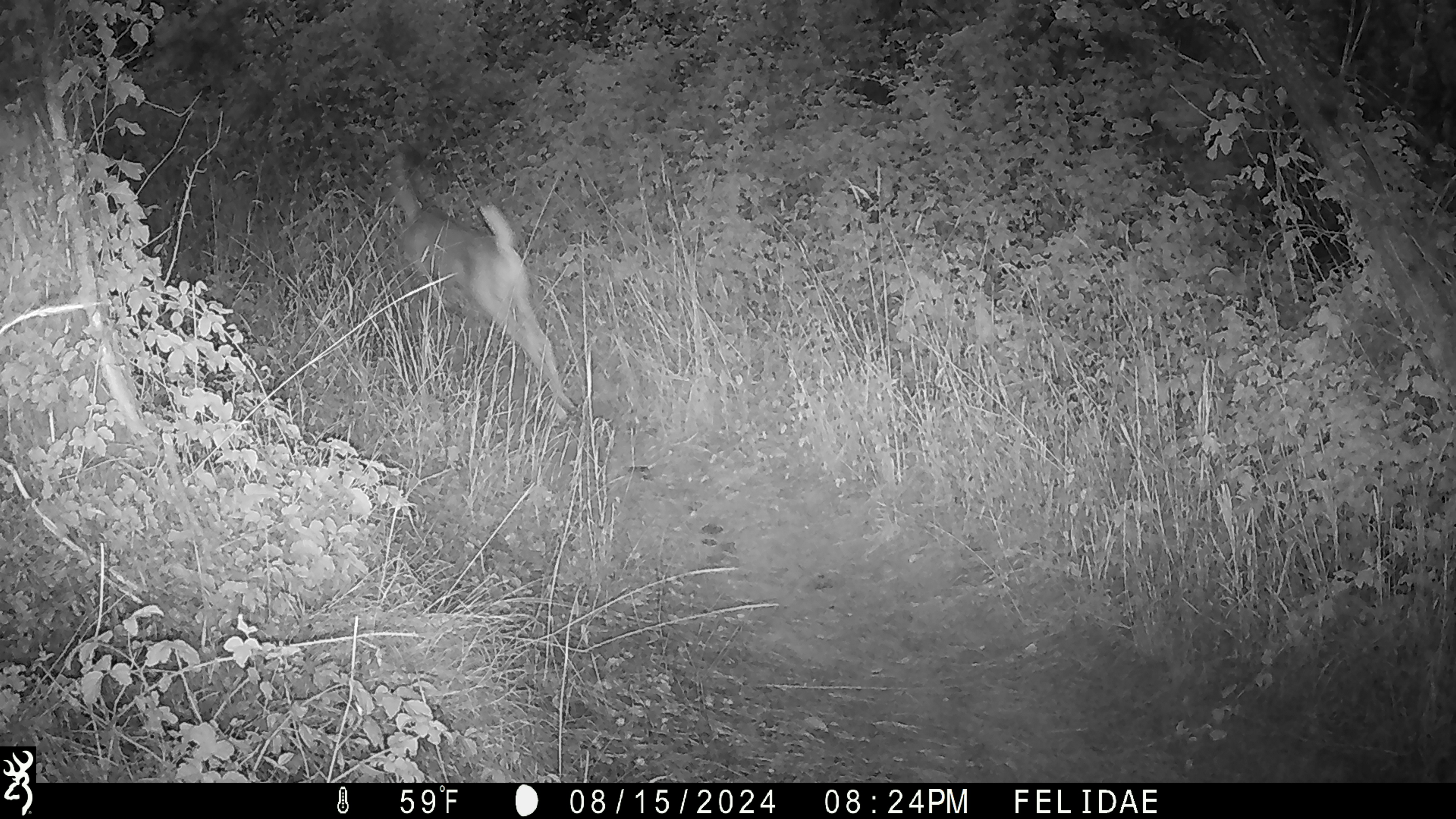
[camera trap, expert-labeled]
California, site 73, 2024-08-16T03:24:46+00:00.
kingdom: Animalia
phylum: Chordata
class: Mammalia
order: Artiodactyla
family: Cervidae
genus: Odocoileus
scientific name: Odocoileus hemionus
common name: mule deer